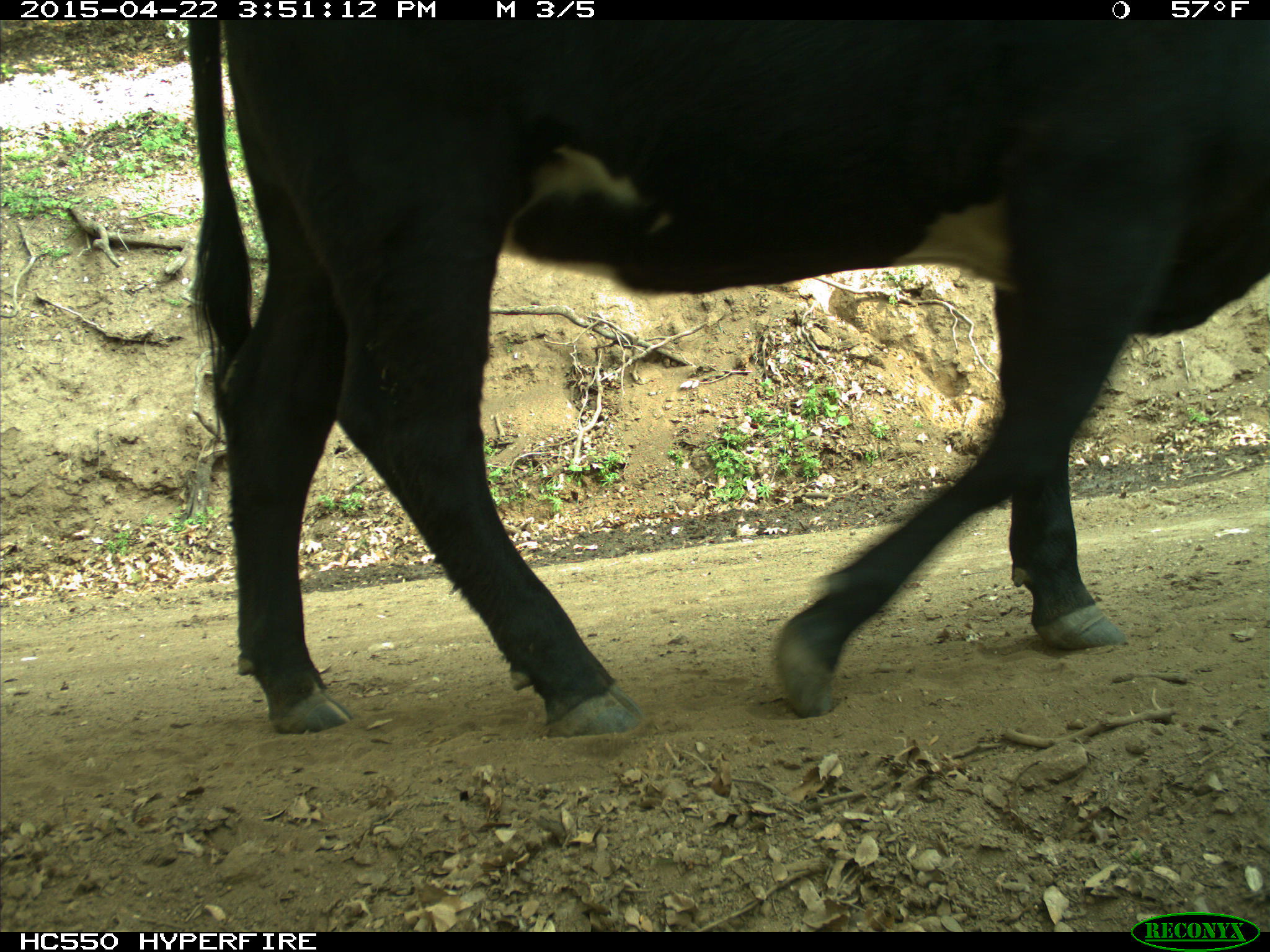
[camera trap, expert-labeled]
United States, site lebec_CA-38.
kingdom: Animalia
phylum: Chordata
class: Mammalia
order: Artiodactyla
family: Bovidae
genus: Bos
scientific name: Bos taurus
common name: domestic cow